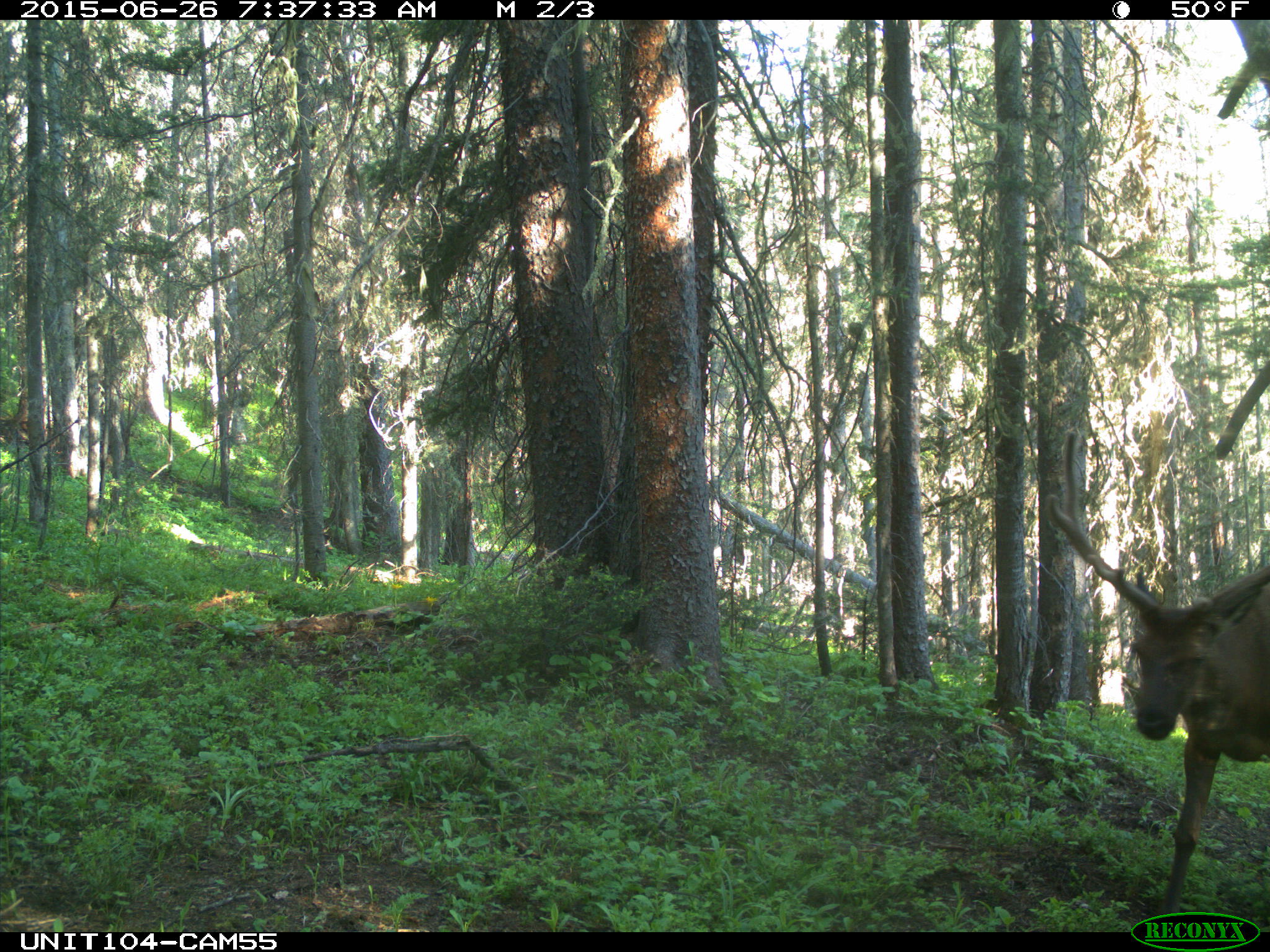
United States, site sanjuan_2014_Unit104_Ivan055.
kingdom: Animalia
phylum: Chordata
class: Mammalia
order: Artiodactyla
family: Cervidae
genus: Cervus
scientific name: Cervus elaphus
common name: red deer